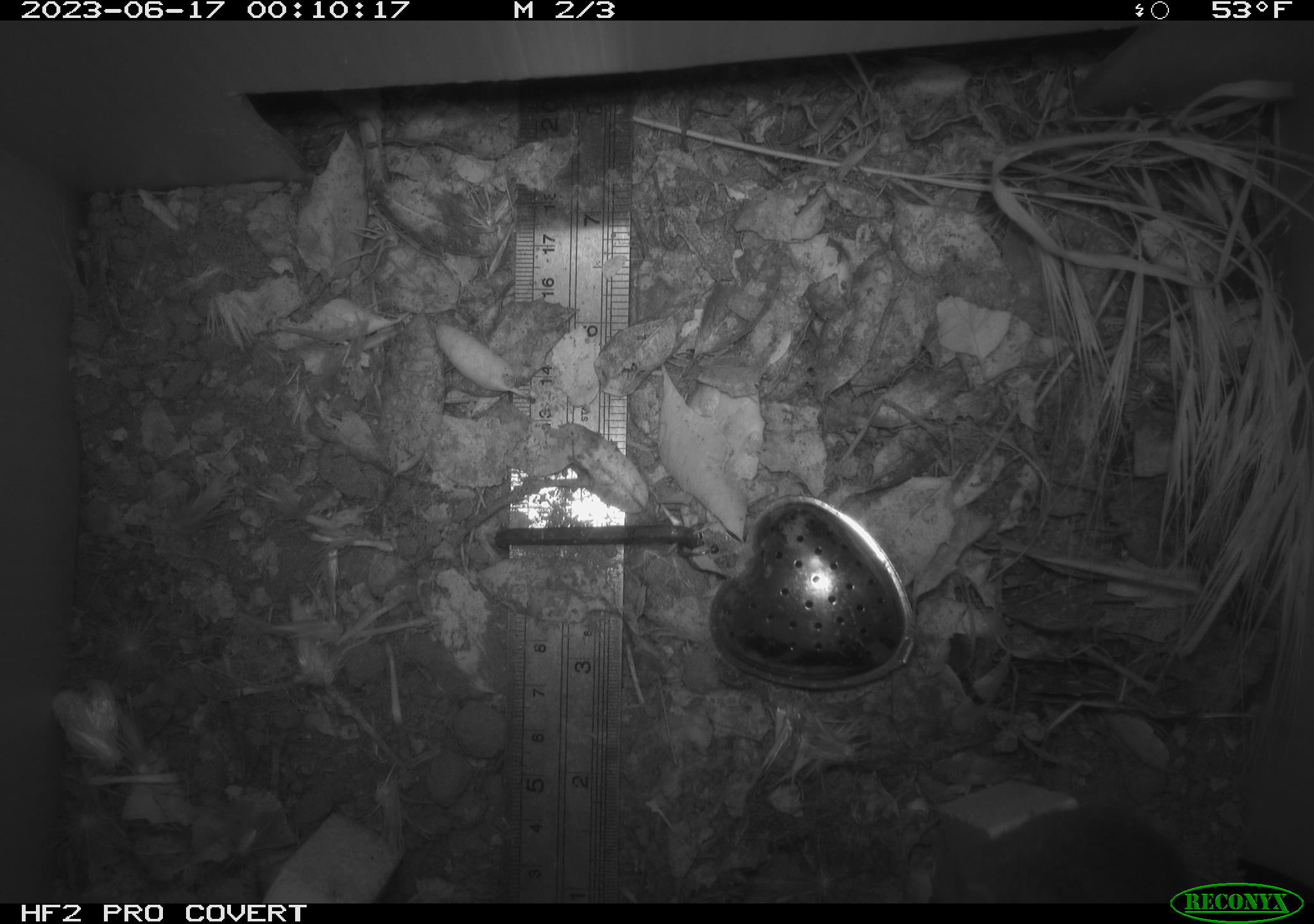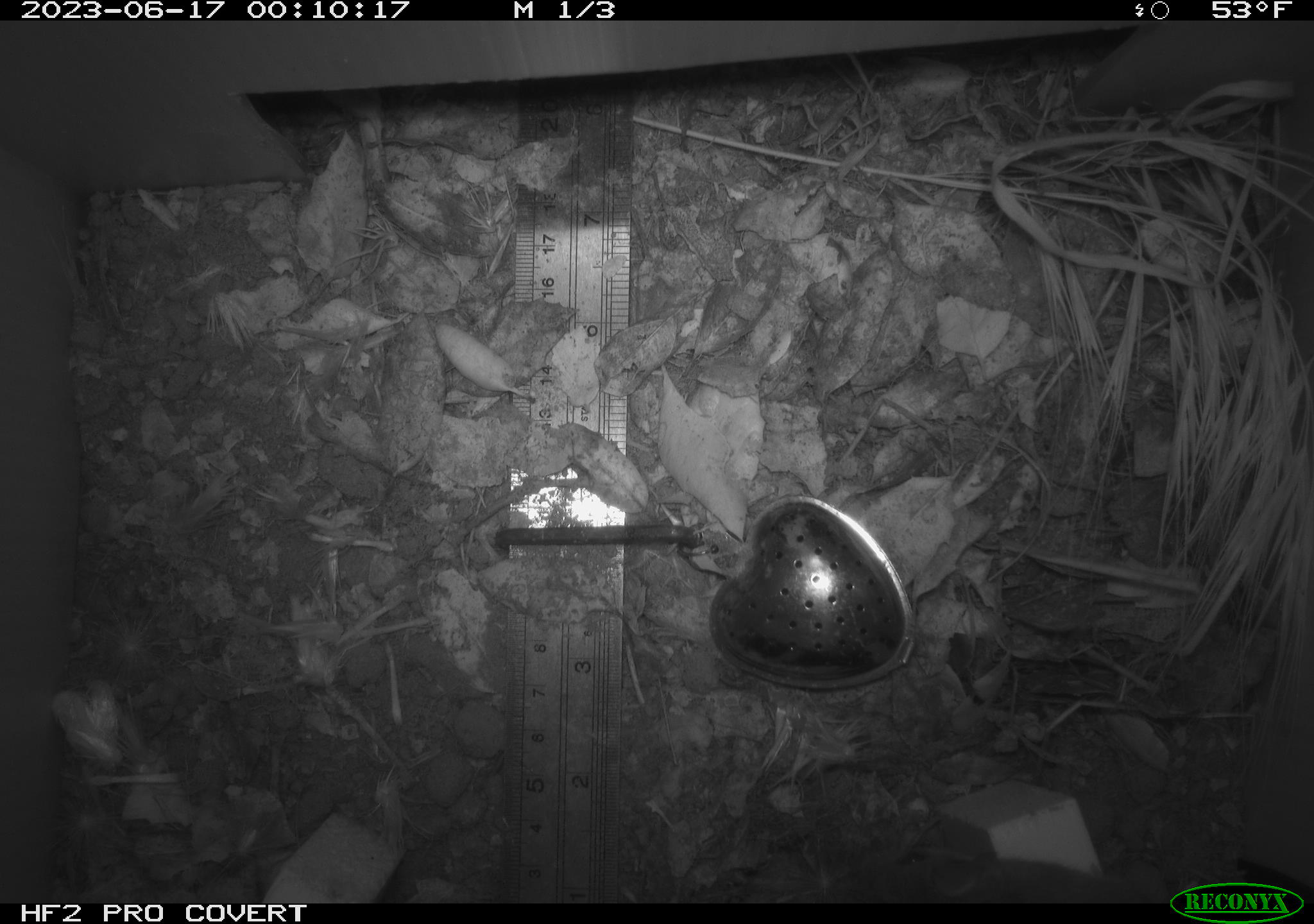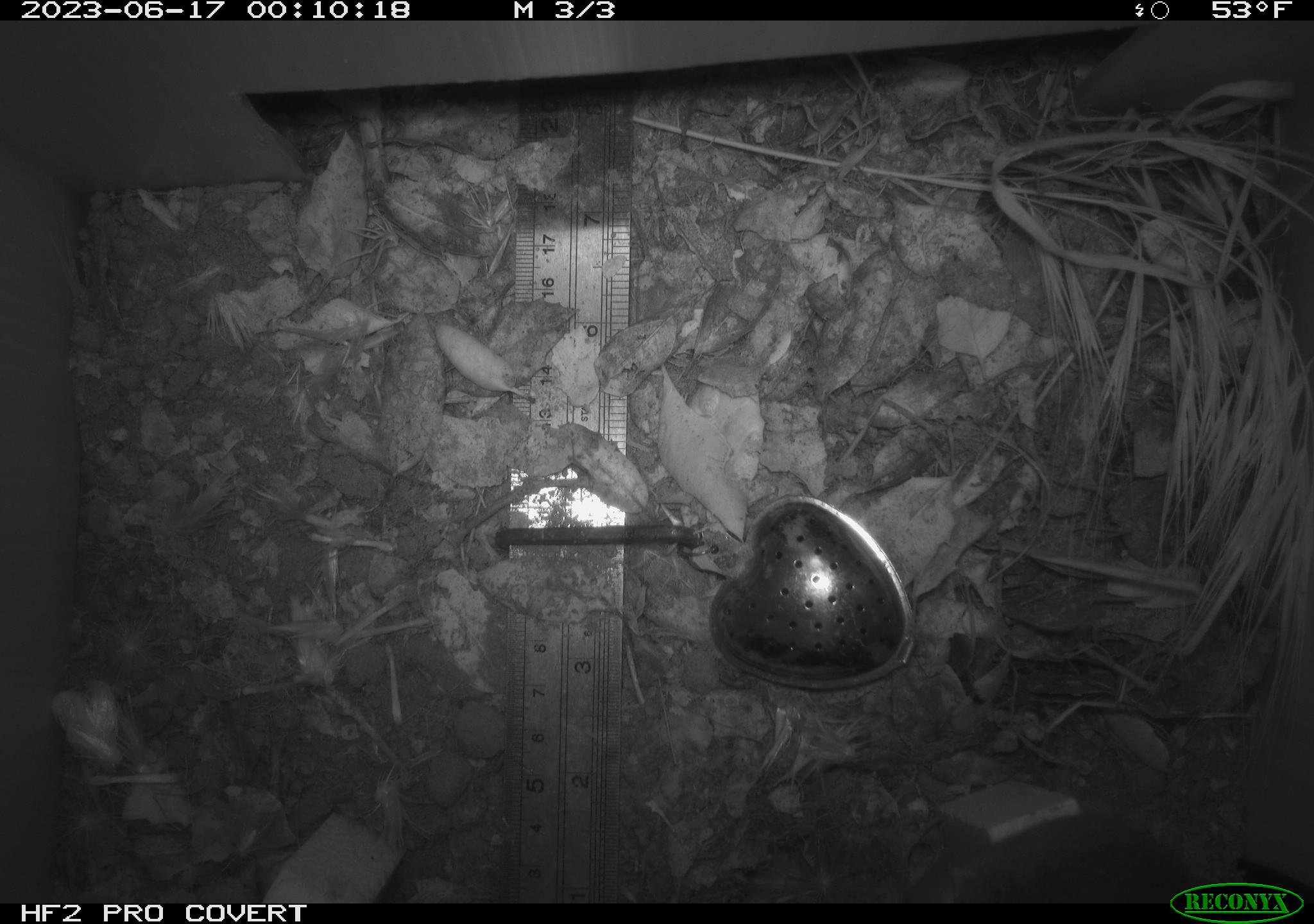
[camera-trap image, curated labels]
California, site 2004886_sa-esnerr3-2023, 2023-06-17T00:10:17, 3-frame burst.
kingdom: Animalia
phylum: Chordata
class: Mammalia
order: Rodentia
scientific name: Rodentia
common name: mouse species